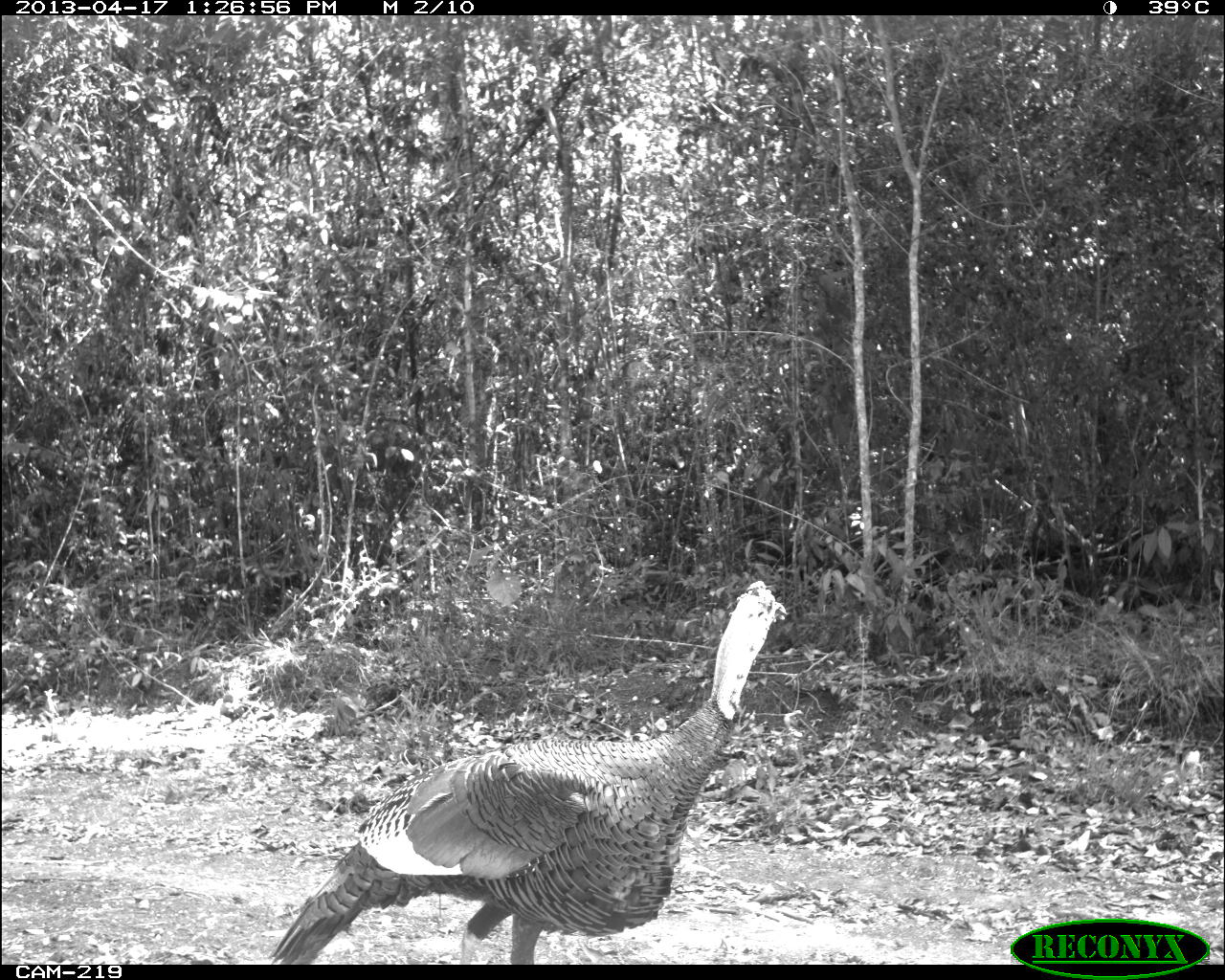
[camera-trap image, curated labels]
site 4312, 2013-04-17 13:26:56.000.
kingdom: Animalia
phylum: Chordata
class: Aves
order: Galliformes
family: Phasianidae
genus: Meleagris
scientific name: Meleagris ocellata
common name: ocellated turkey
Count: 1.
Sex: male.